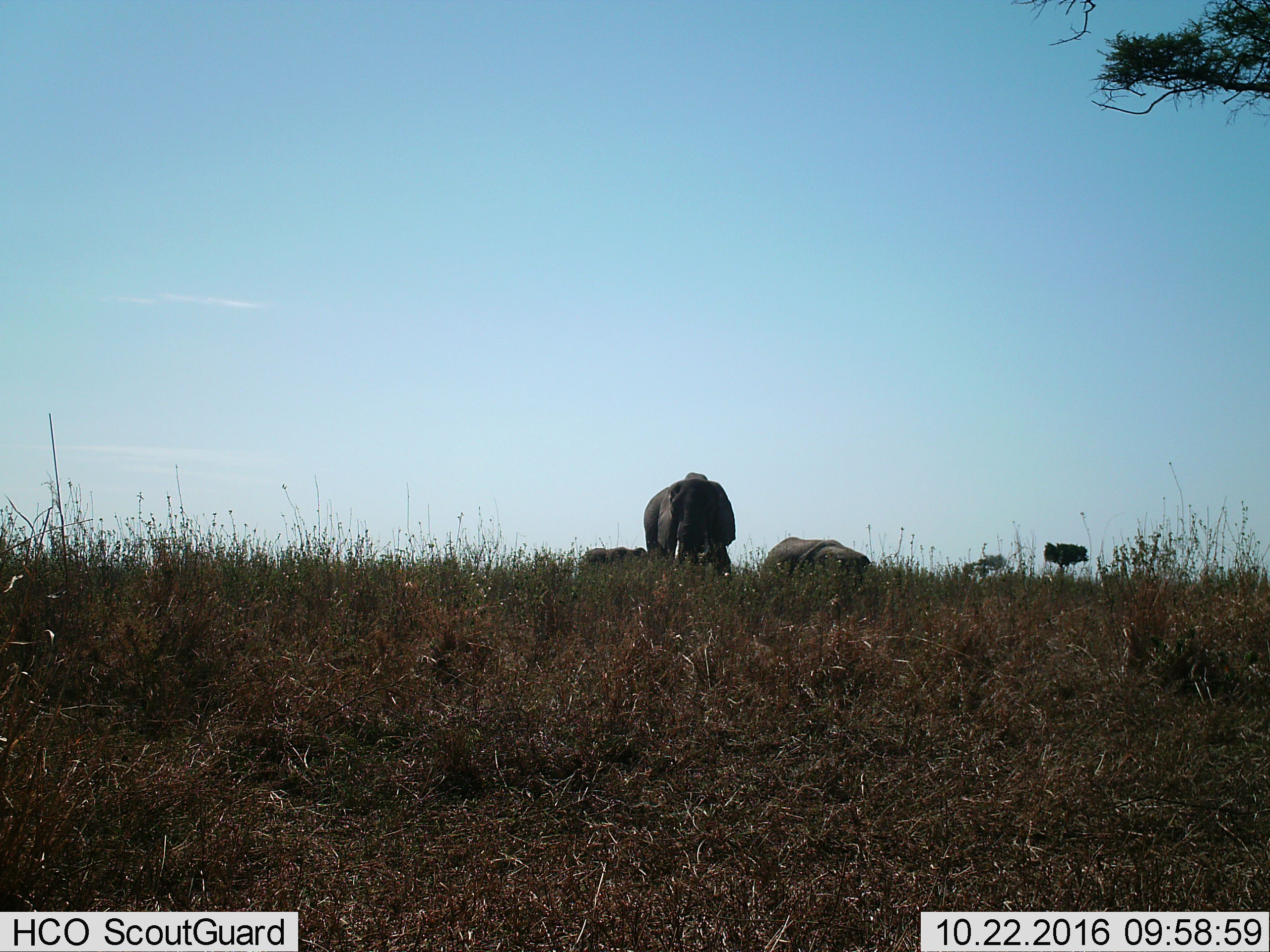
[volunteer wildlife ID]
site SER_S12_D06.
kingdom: Animalia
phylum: Chordata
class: Mammalia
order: Proboscidea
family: Elephantidae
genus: Loxodonta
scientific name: Loxodonta africana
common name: african bush elephant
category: elephant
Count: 3.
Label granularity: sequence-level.